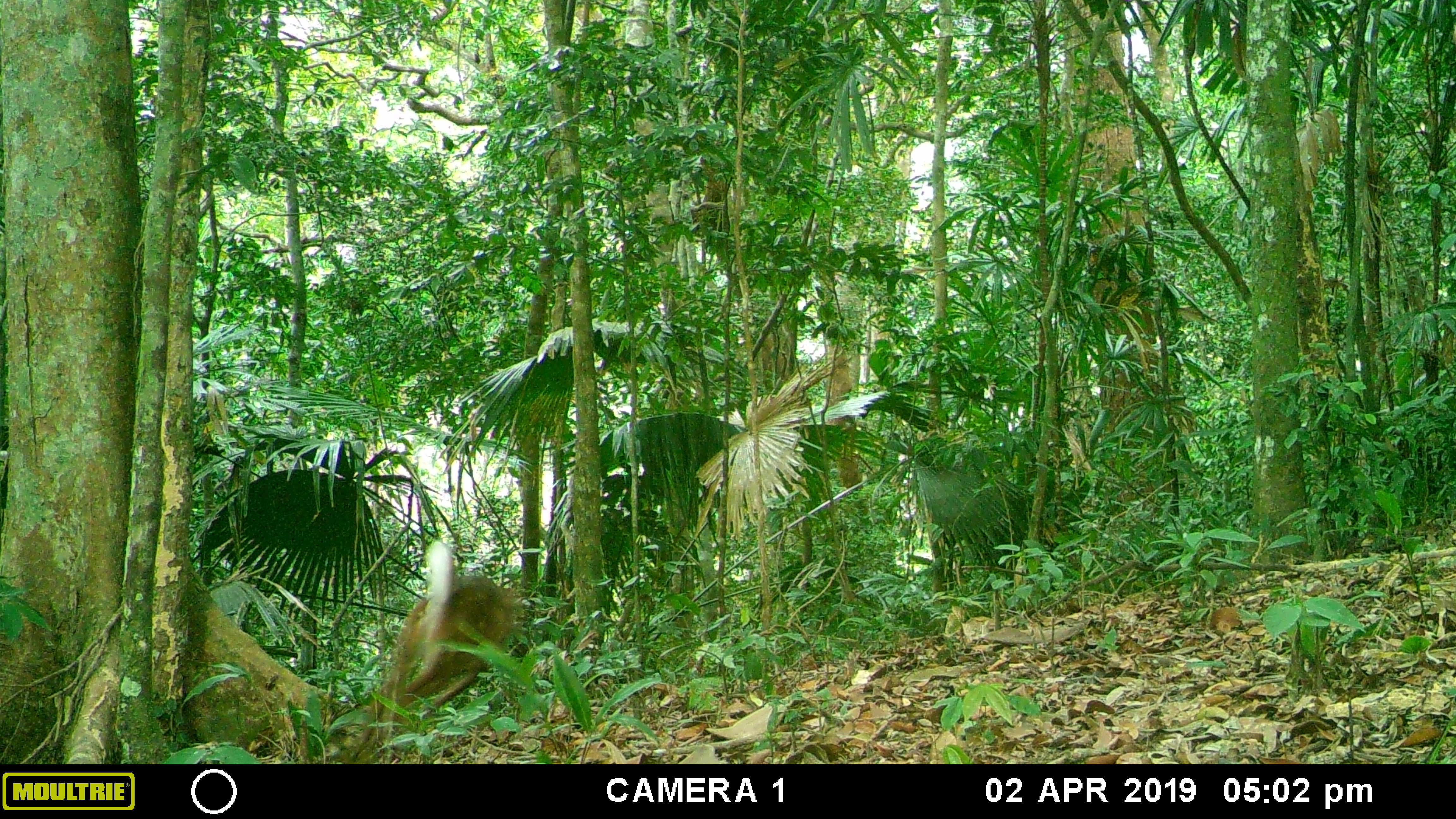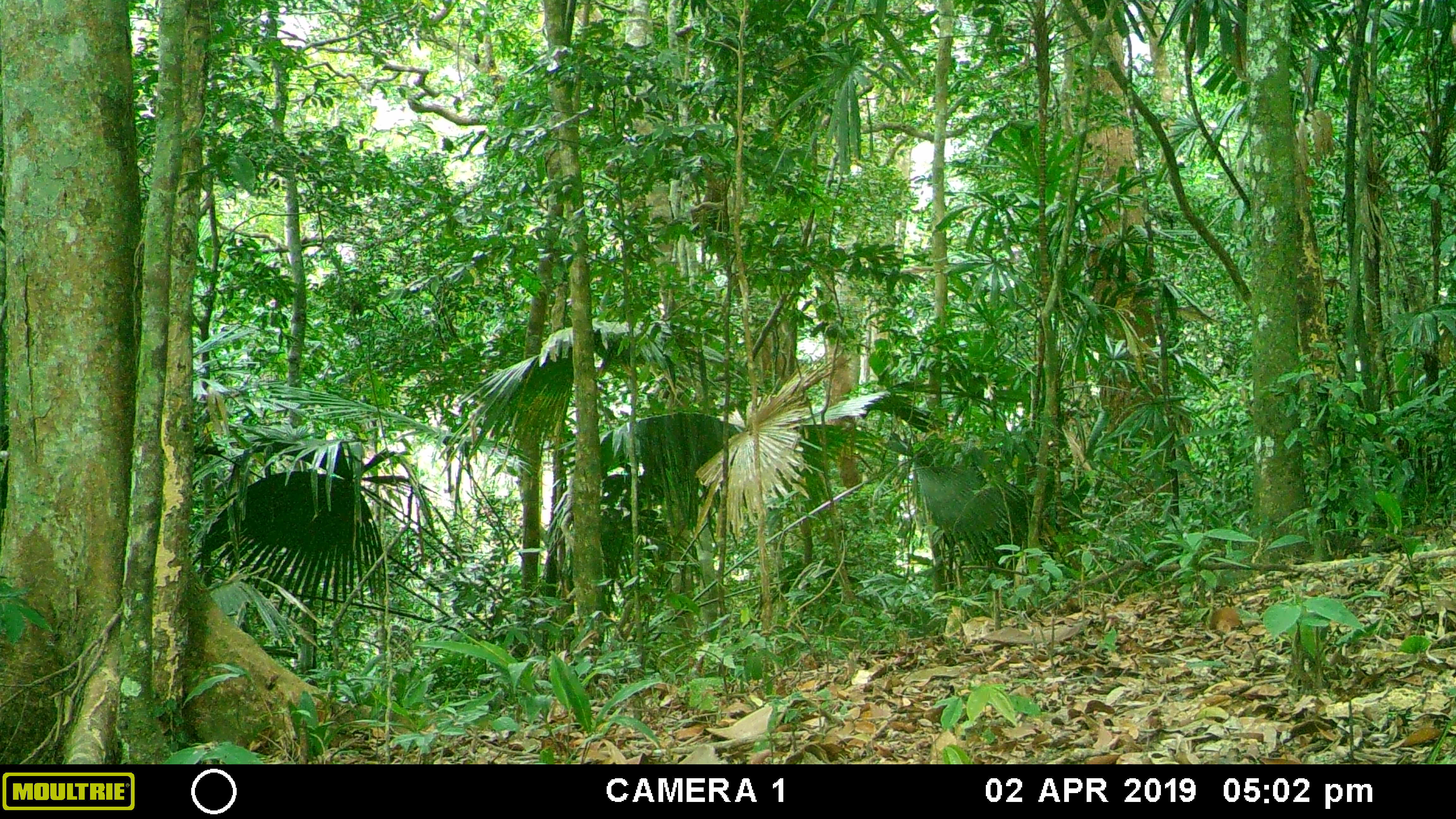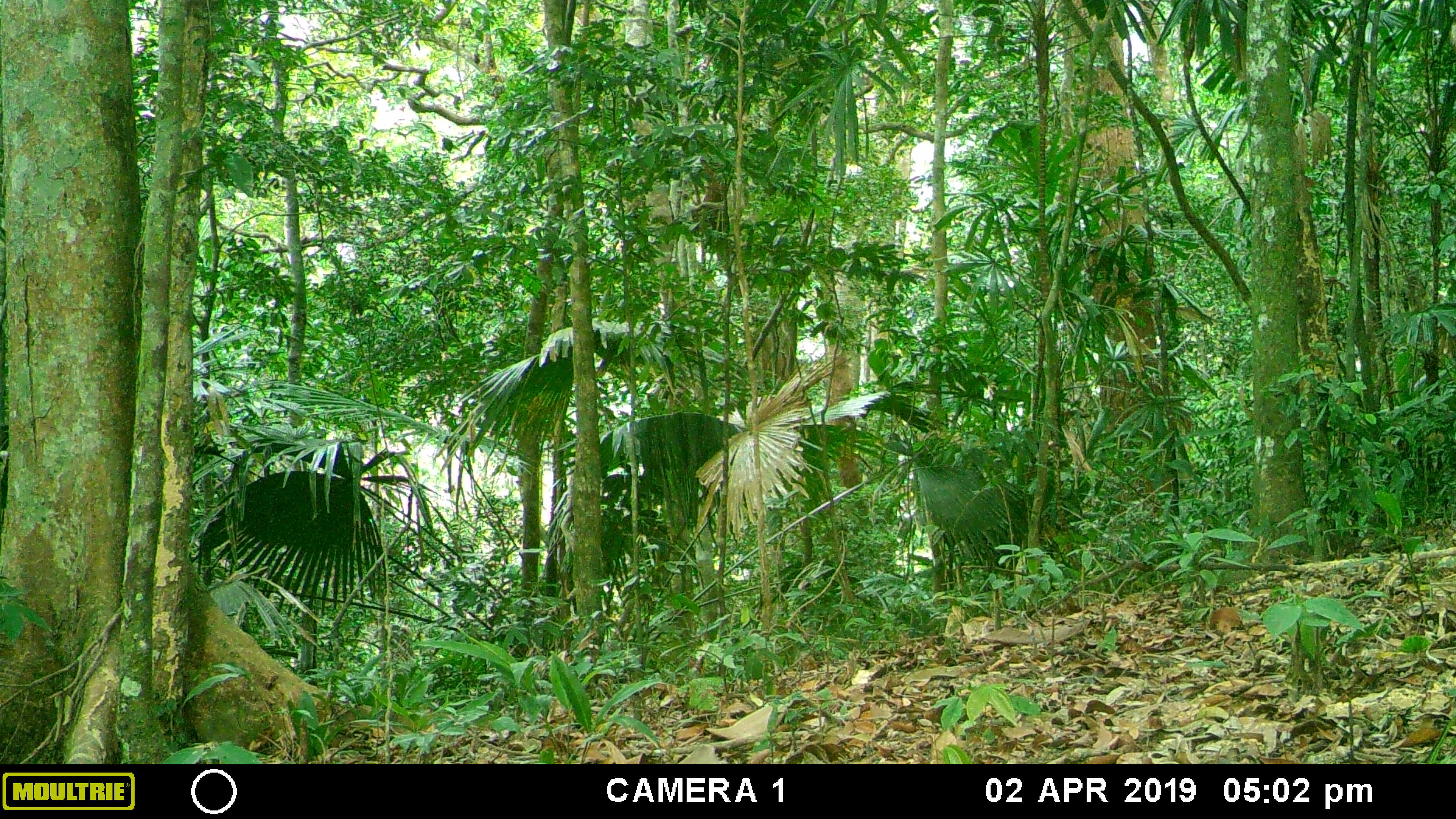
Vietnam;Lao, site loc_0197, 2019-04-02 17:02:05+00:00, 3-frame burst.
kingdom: Animalia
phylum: Chordata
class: Mammalia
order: Artiodactyla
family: Cervidae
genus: Muntiacus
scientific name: Muntiacus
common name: muntjacs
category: unidentified muntjac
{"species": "unidentified muntjac (muntjacs) (Muntiacus)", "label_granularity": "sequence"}